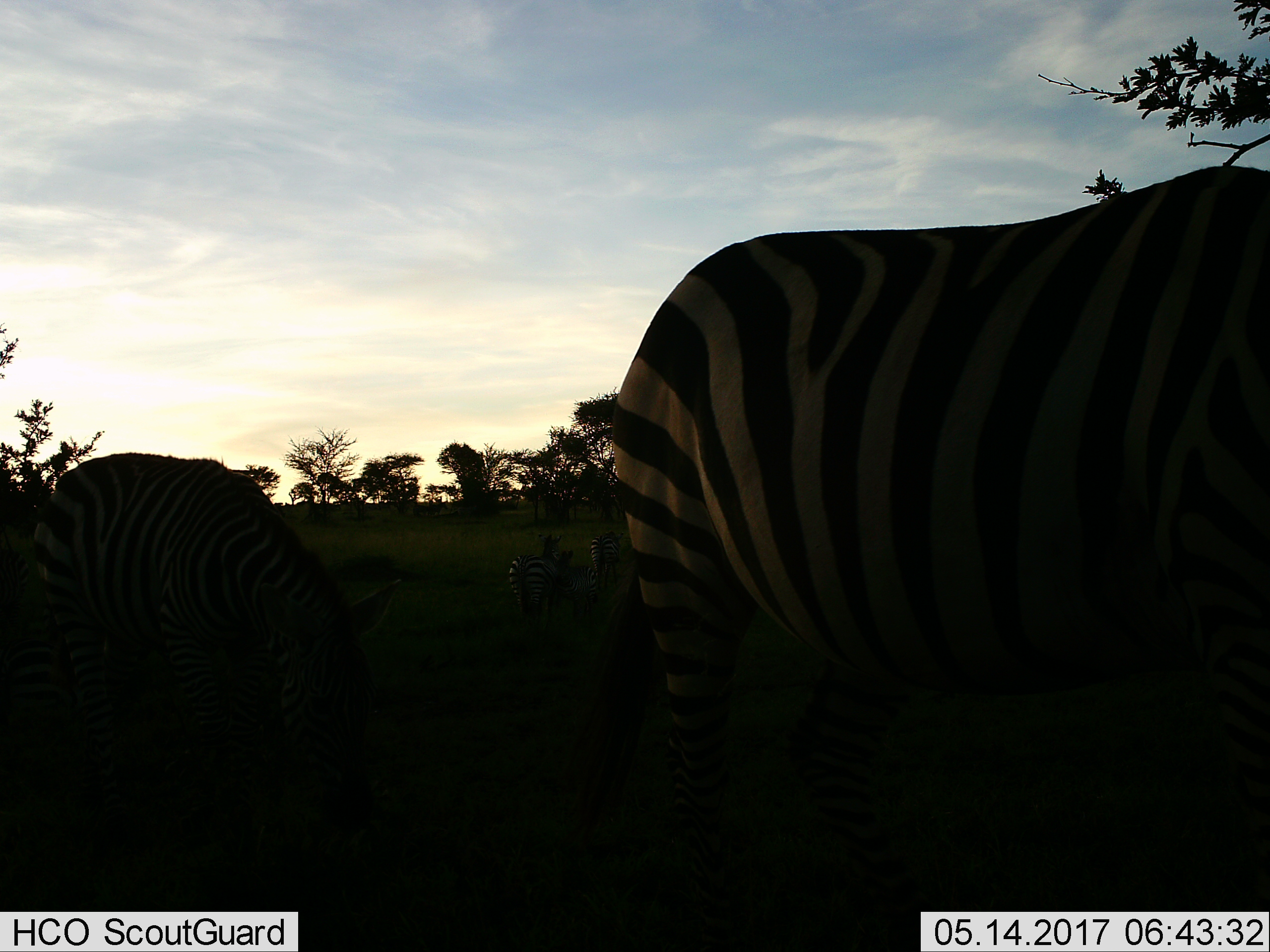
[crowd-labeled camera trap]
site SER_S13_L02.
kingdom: Animalia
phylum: Chordata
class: Mammalia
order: Perissodactyla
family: Equidae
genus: Equus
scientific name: Equus quagga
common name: plains zebra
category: zebraplains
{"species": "zebraplains (plains zebra) (Equus quagga)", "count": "2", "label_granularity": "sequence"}